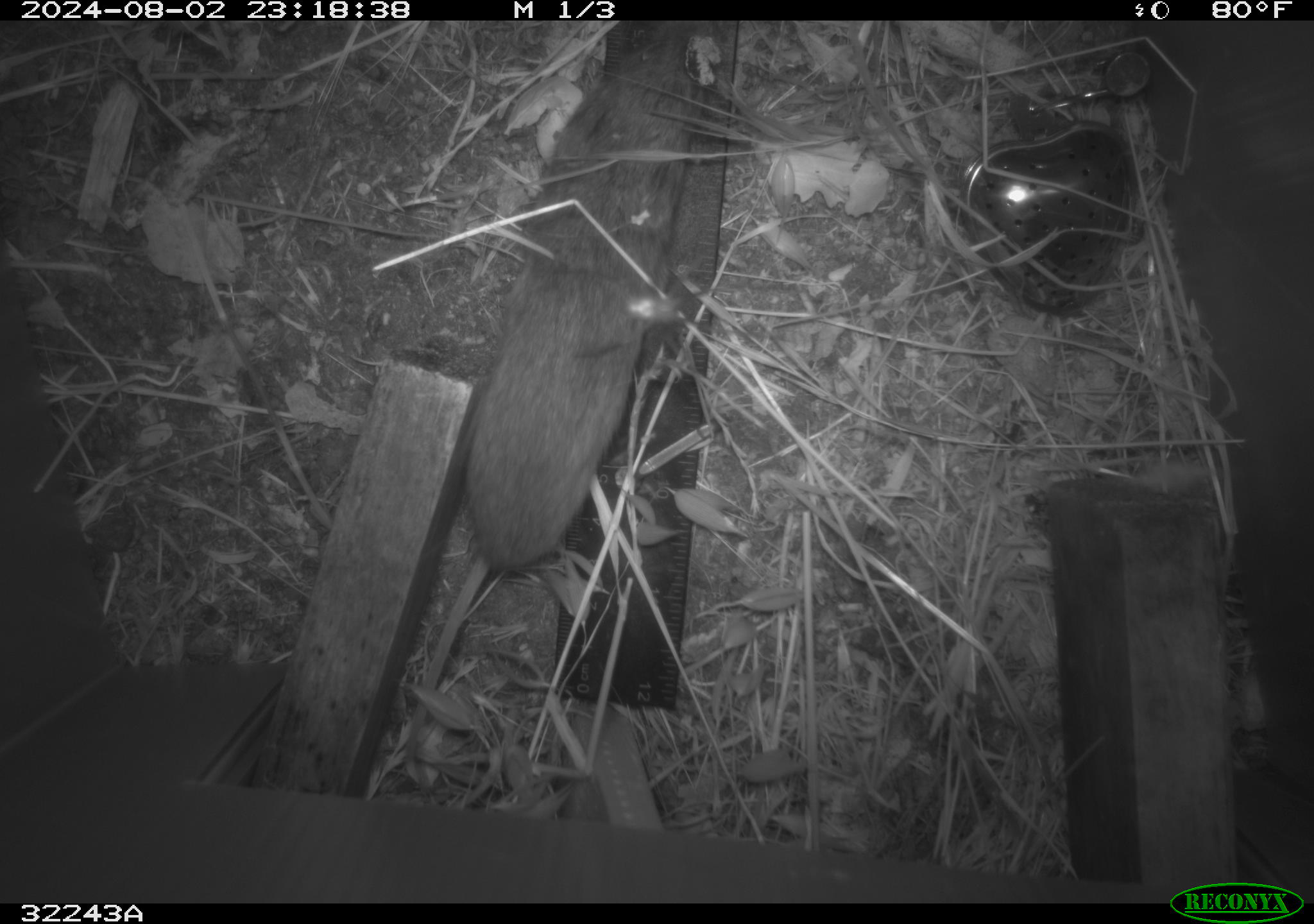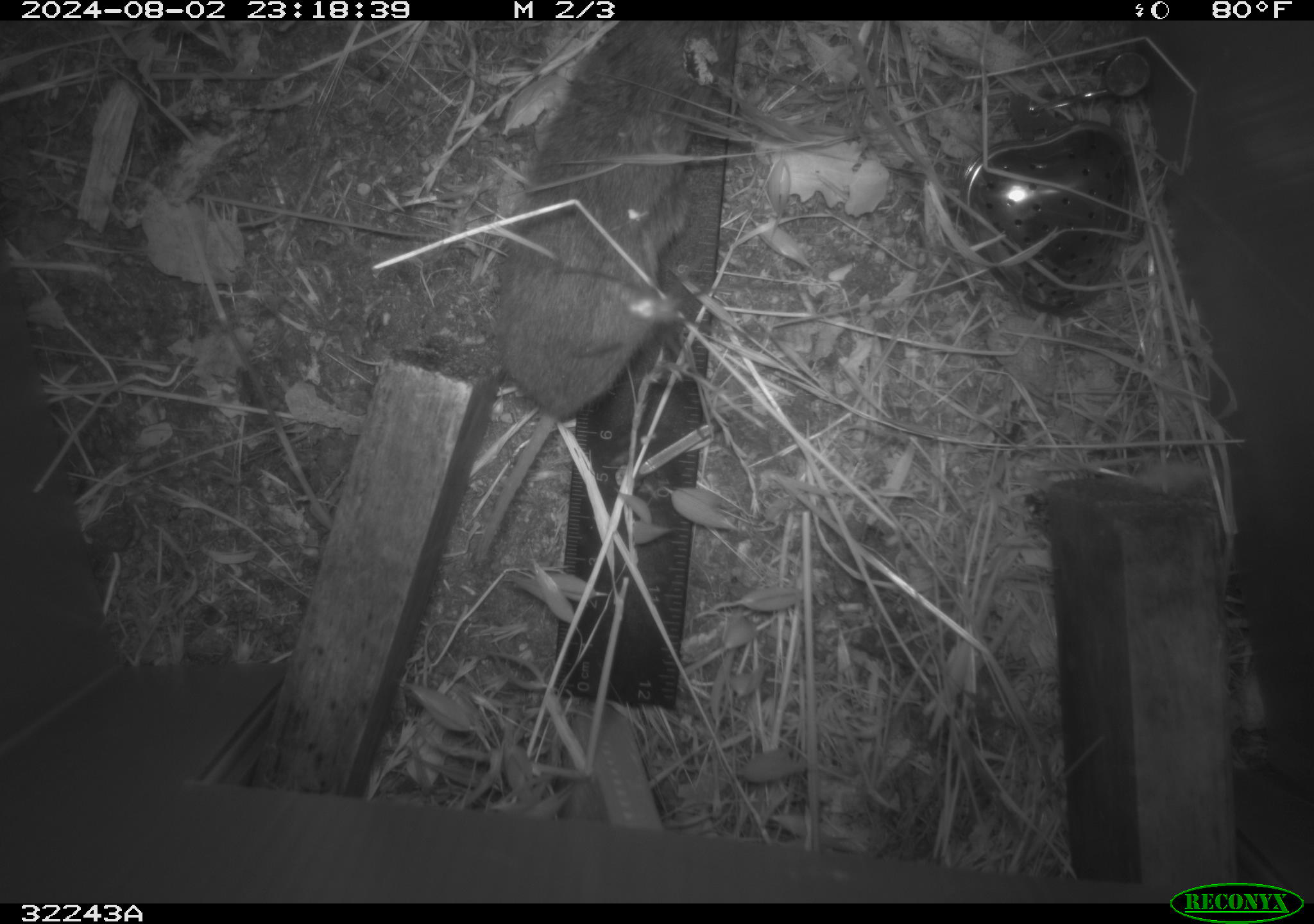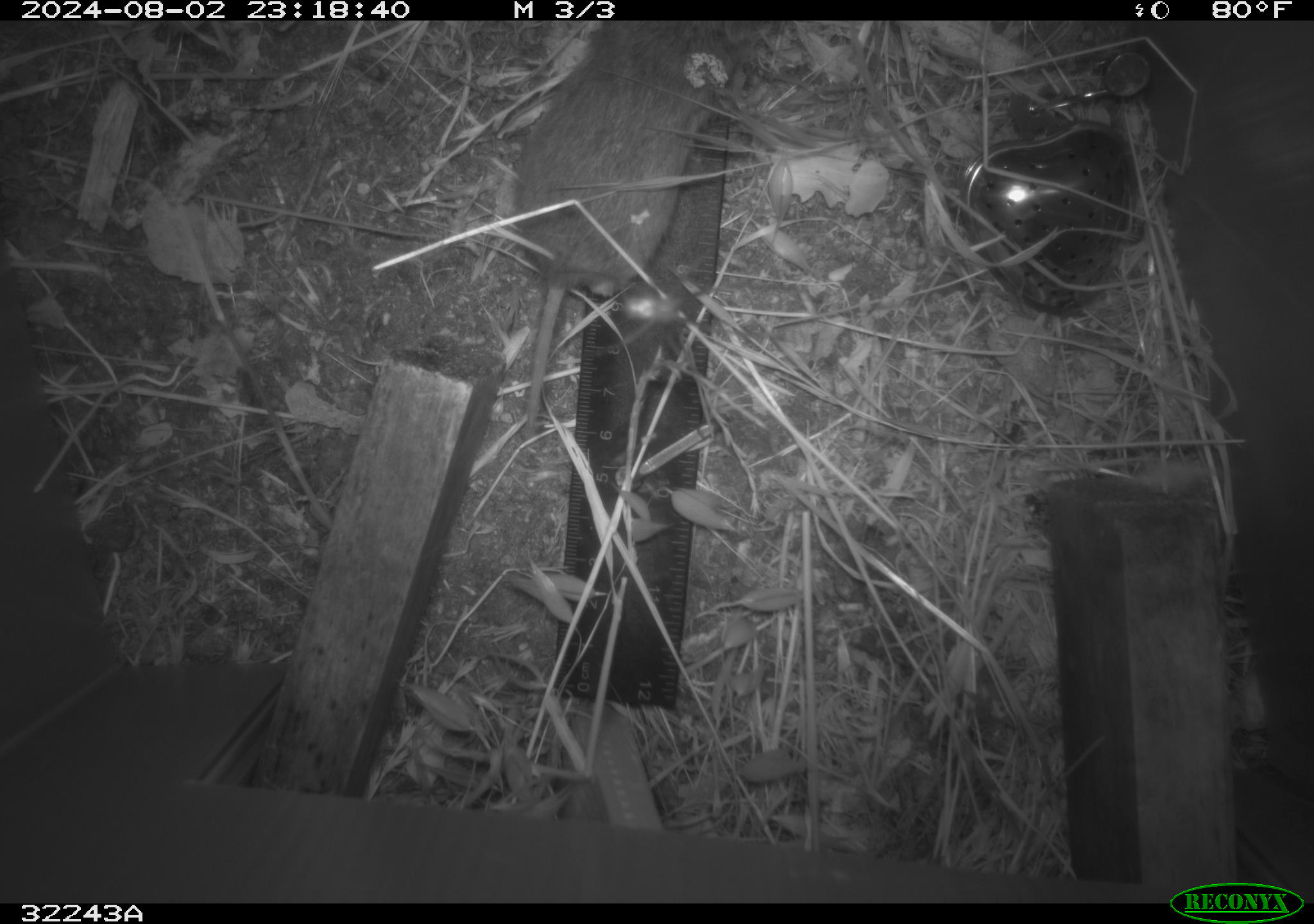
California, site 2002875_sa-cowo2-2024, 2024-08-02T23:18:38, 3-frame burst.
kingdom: Animalia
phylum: Chordata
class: Mammalia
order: Rodentia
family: Cricetidae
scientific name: Arvicolinae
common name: voles, lemmings, and muskrats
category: arvicolinae subfamily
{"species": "arvicolinae subfamily (voles, lemmings, and muskrats) (Arvicolinae)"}